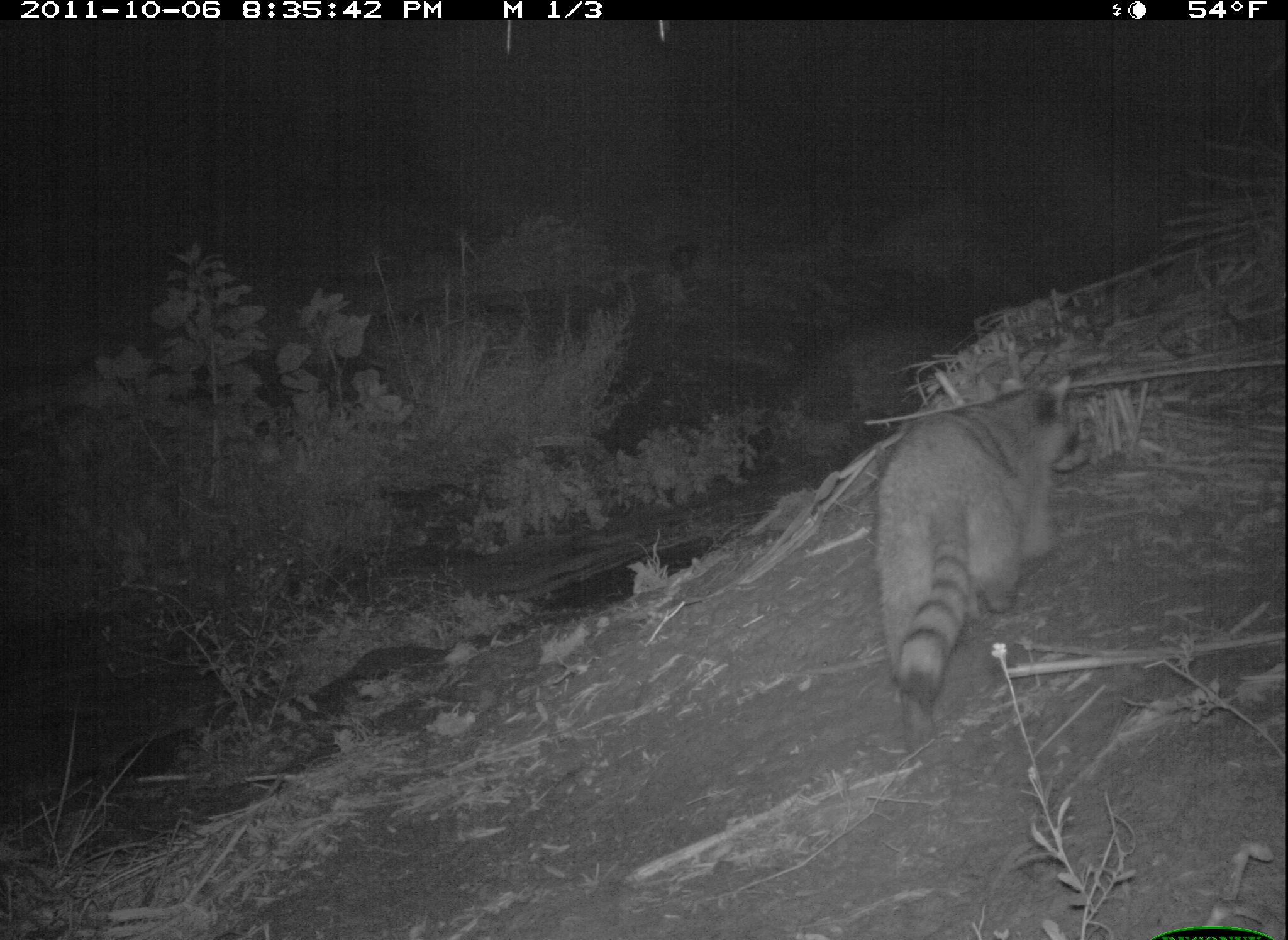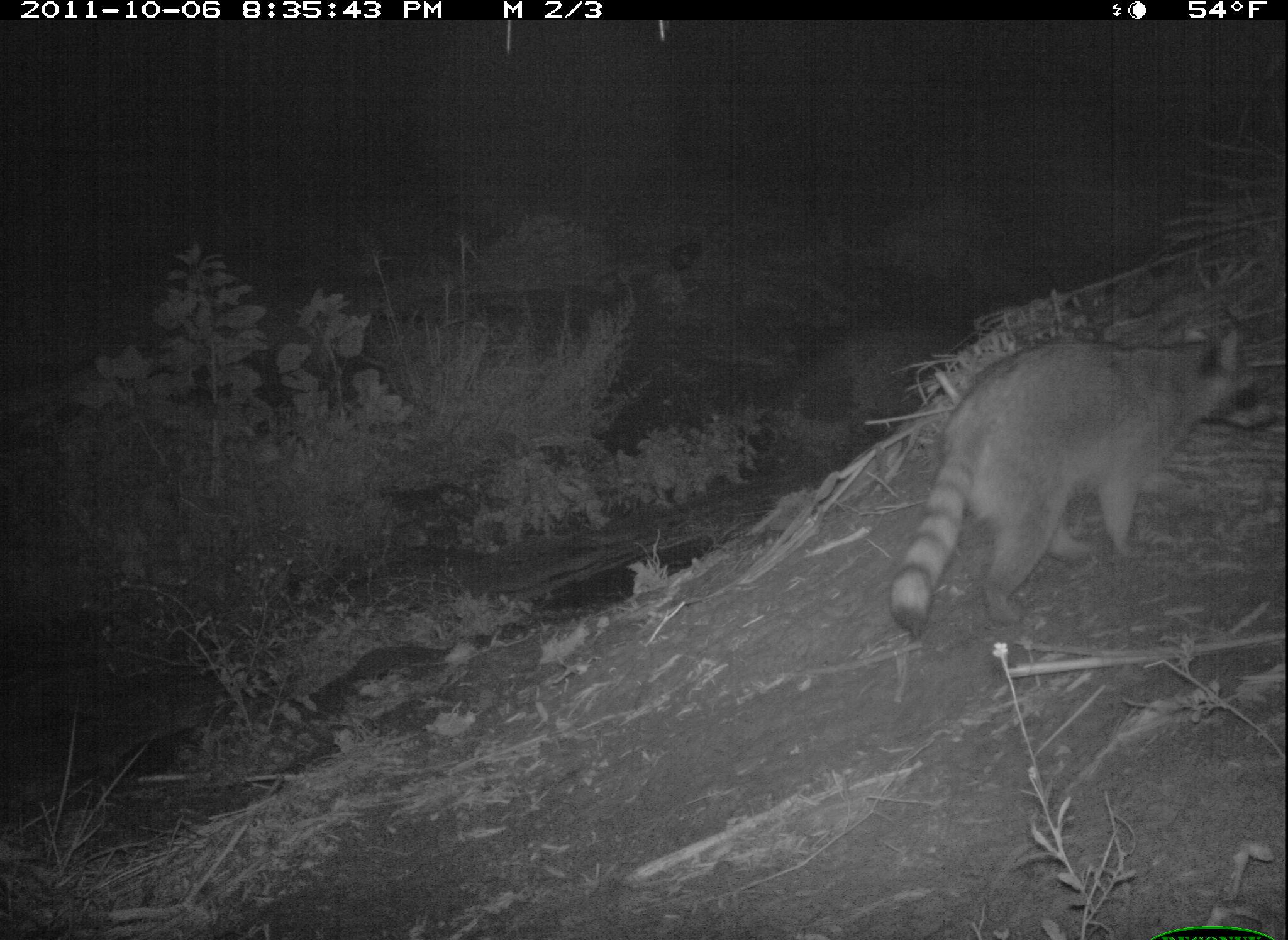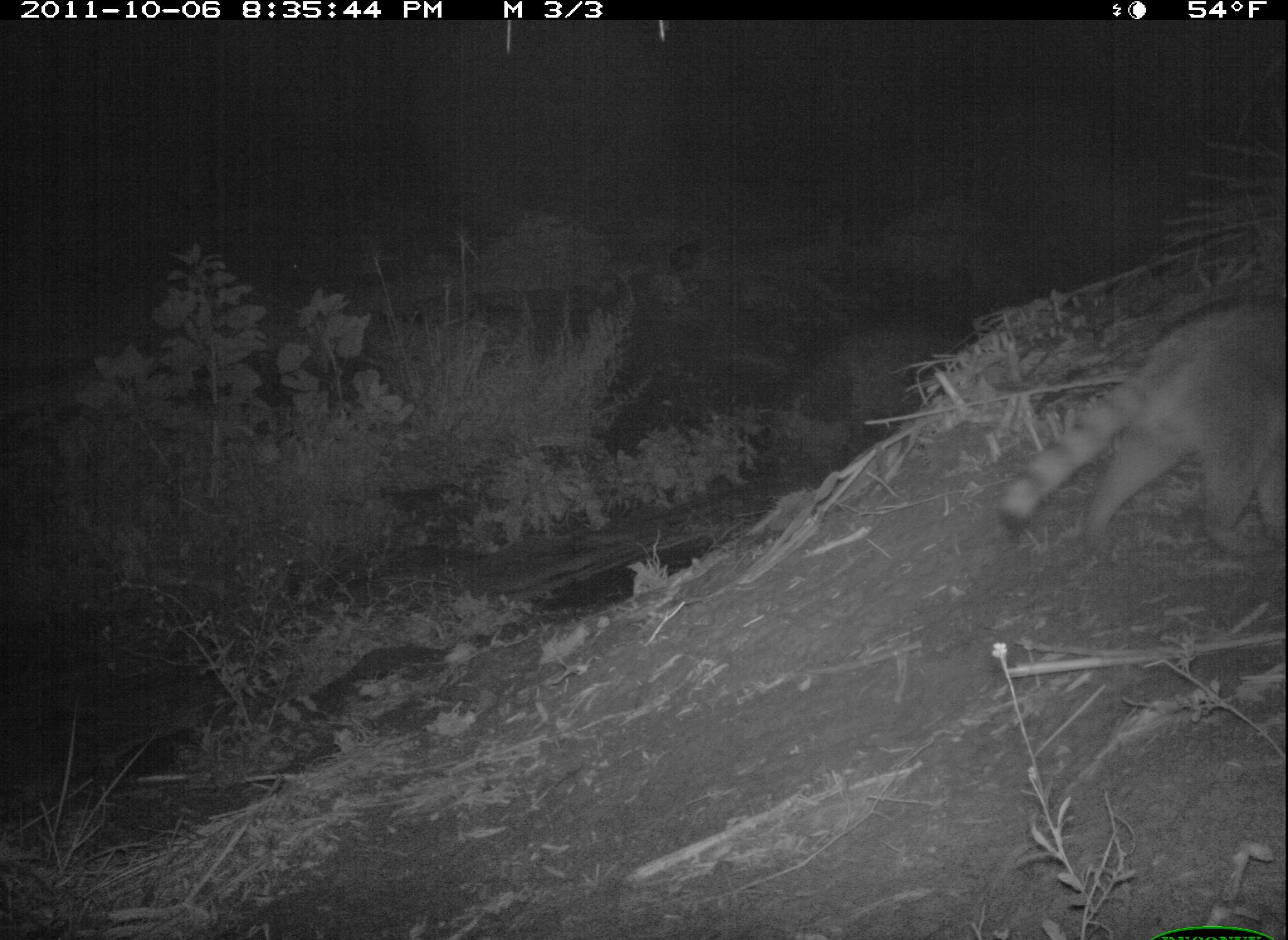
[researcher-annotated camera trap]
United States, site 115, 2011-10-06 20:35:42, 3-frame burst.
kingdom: Animalia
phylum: Chordata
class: Mammalia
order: Carnivora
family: Procyonidae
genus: Procyon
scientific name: Procyon lotor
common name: raccoon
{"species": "raccoon (Procyon lotor)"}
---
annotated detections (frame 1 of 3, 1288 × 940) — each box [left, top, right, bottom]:
raccoon: [857, 370, 1082, 712]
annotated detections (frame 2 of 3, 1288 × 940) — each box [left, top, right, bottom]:
raccoon: [881, 301, 1274, 641]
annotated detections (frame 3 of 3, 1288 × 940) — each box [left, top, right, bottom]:
raccoon: [987, 277, 1285, 575]